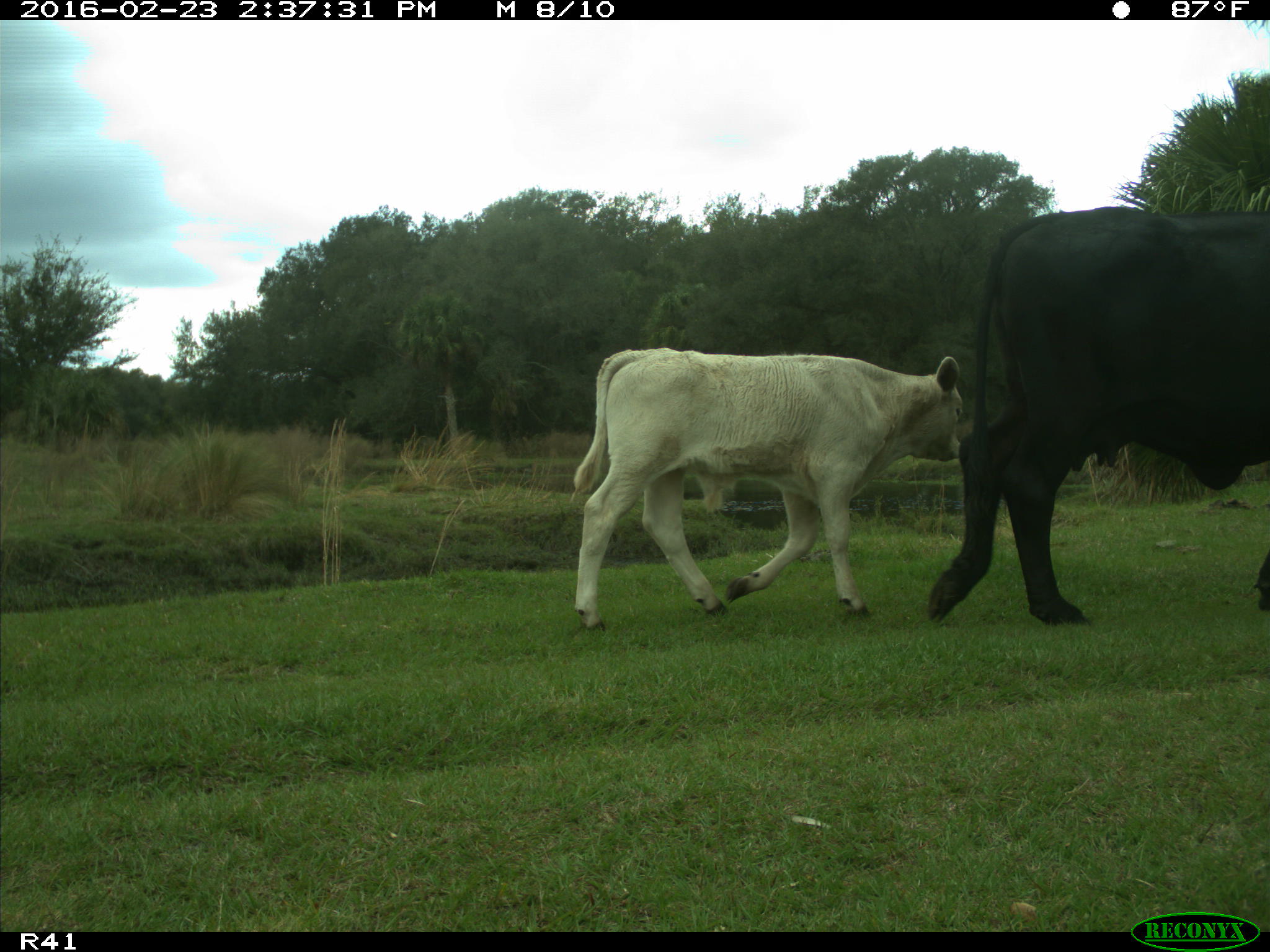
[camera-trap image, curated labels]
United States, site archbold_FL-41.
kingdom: Animalia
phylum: Chordata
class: Mammalia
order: Artiodactyla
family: Bovidae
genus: Bos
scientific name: Bos taurus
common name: domestic cow